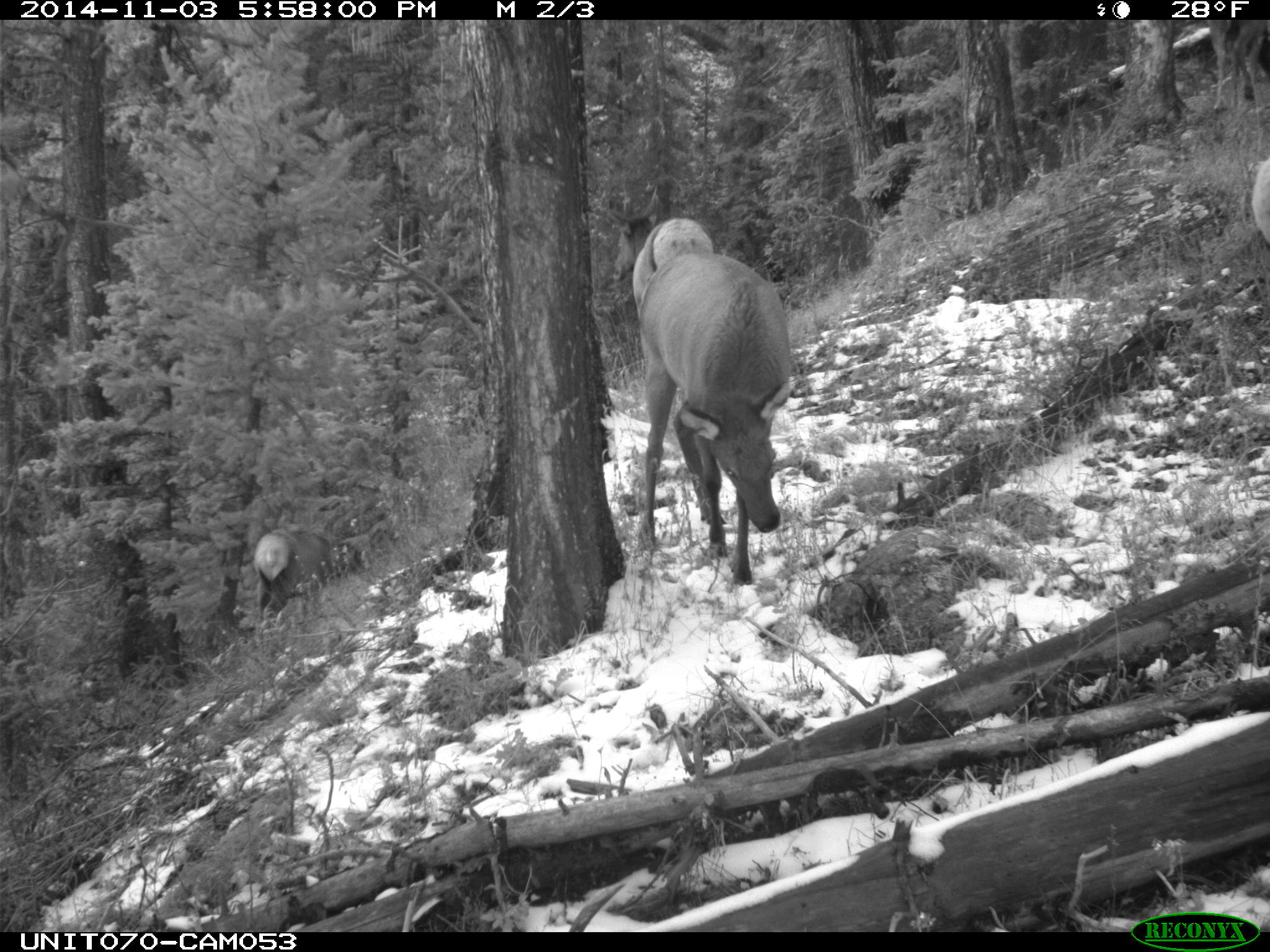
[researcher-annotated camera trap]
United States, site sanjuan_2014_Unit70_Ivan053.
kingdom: Animalia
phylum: Chordata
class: Mammalia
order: Artiodactyla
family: Cervidae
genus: Cervus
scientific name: Cervus elaphus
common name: red deer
Cervus elaphus (red deer).